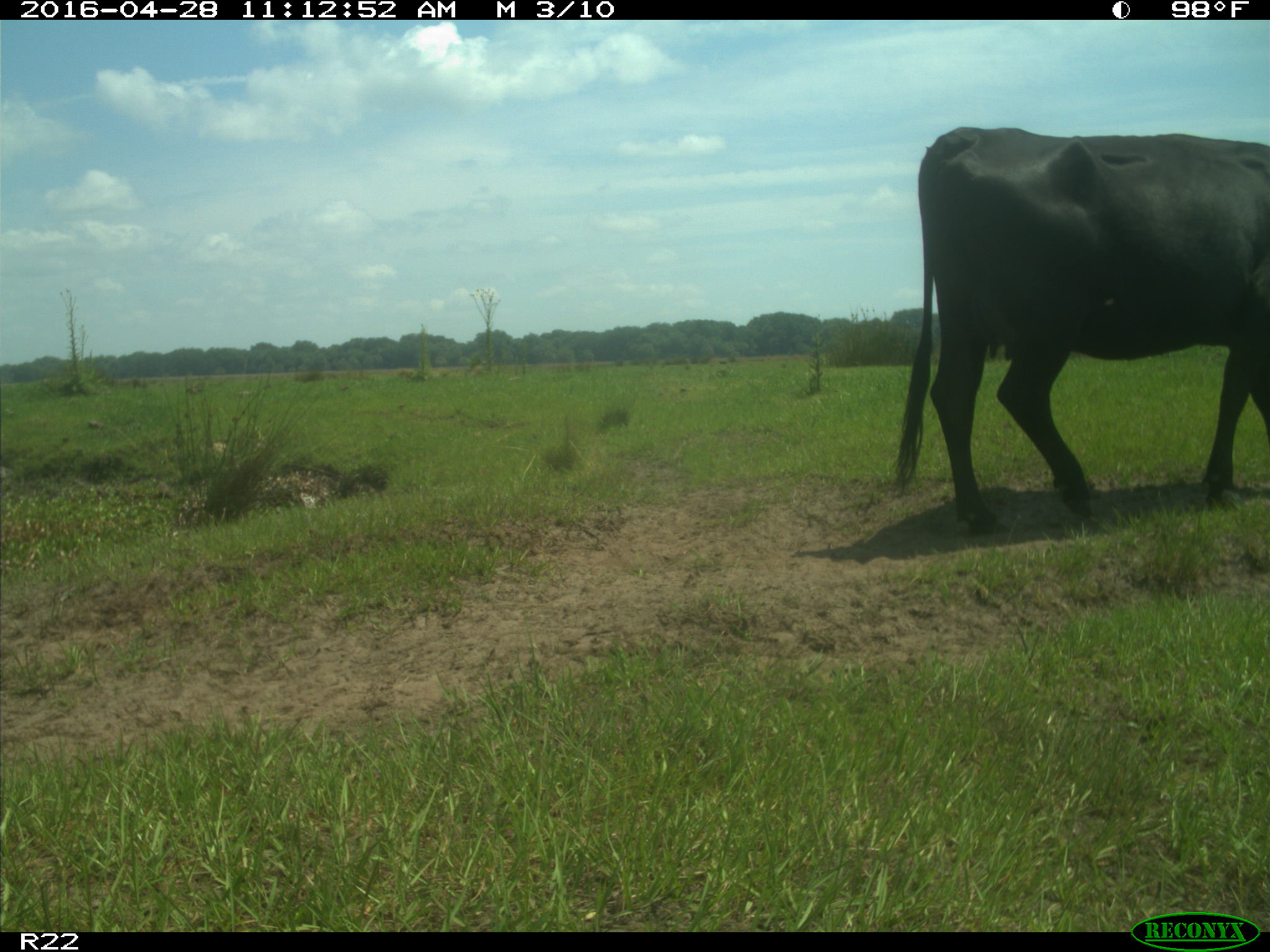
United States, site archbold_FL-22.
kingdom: Animalia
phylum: Chordata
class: Mammalia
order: Artiodactyla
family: Bovidae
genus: Bos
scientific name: Bos taurus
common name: domestic cow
Bos taurus (domestic cow).